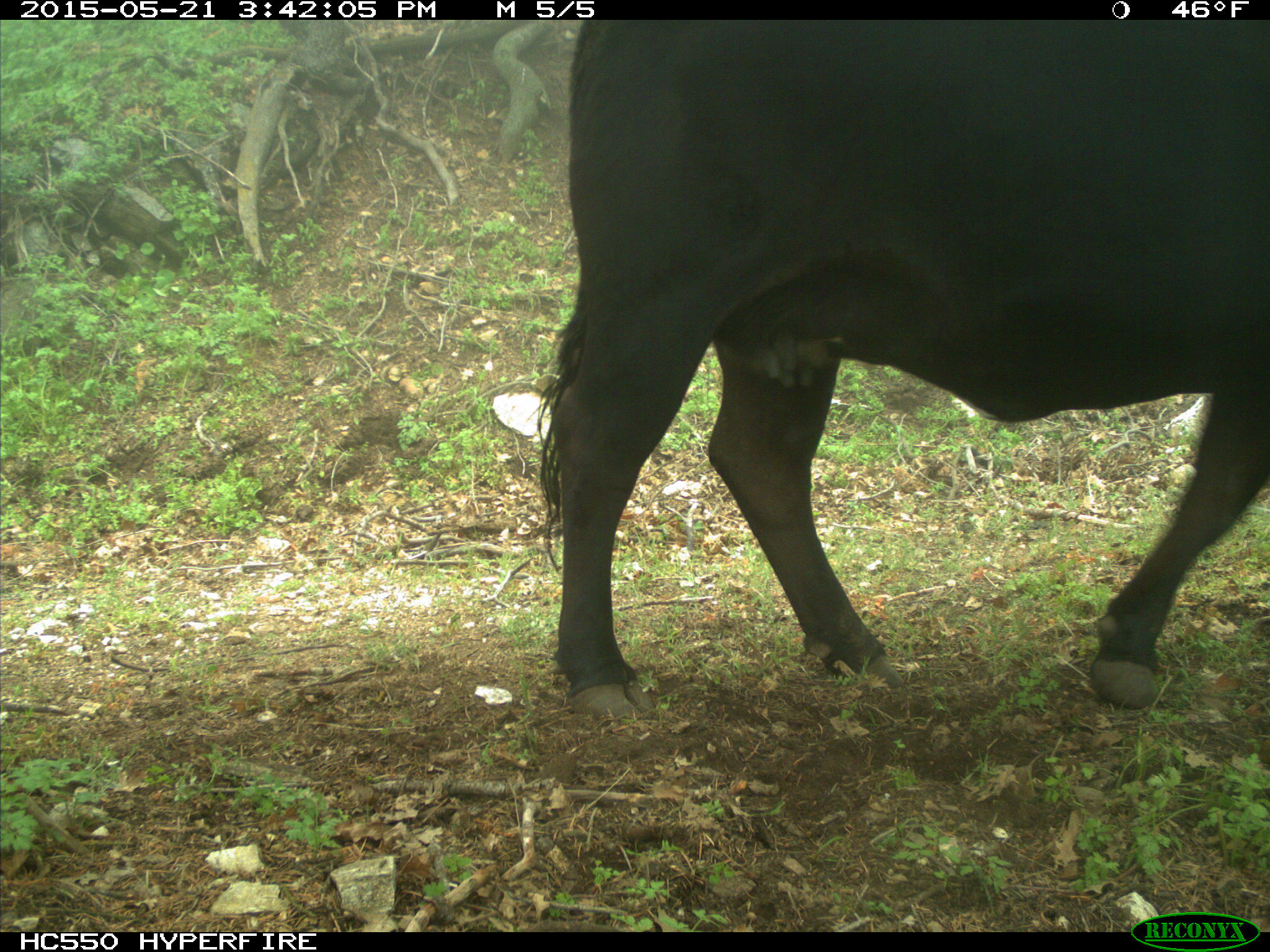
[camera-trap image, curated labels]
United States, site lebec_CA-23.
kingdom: Animalia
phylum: Chordata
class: Mammalia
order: Artiodactyla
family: Bovidae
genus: Bos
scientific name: Bos taurus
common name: domestic cow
Bos taurus (domestic cow).